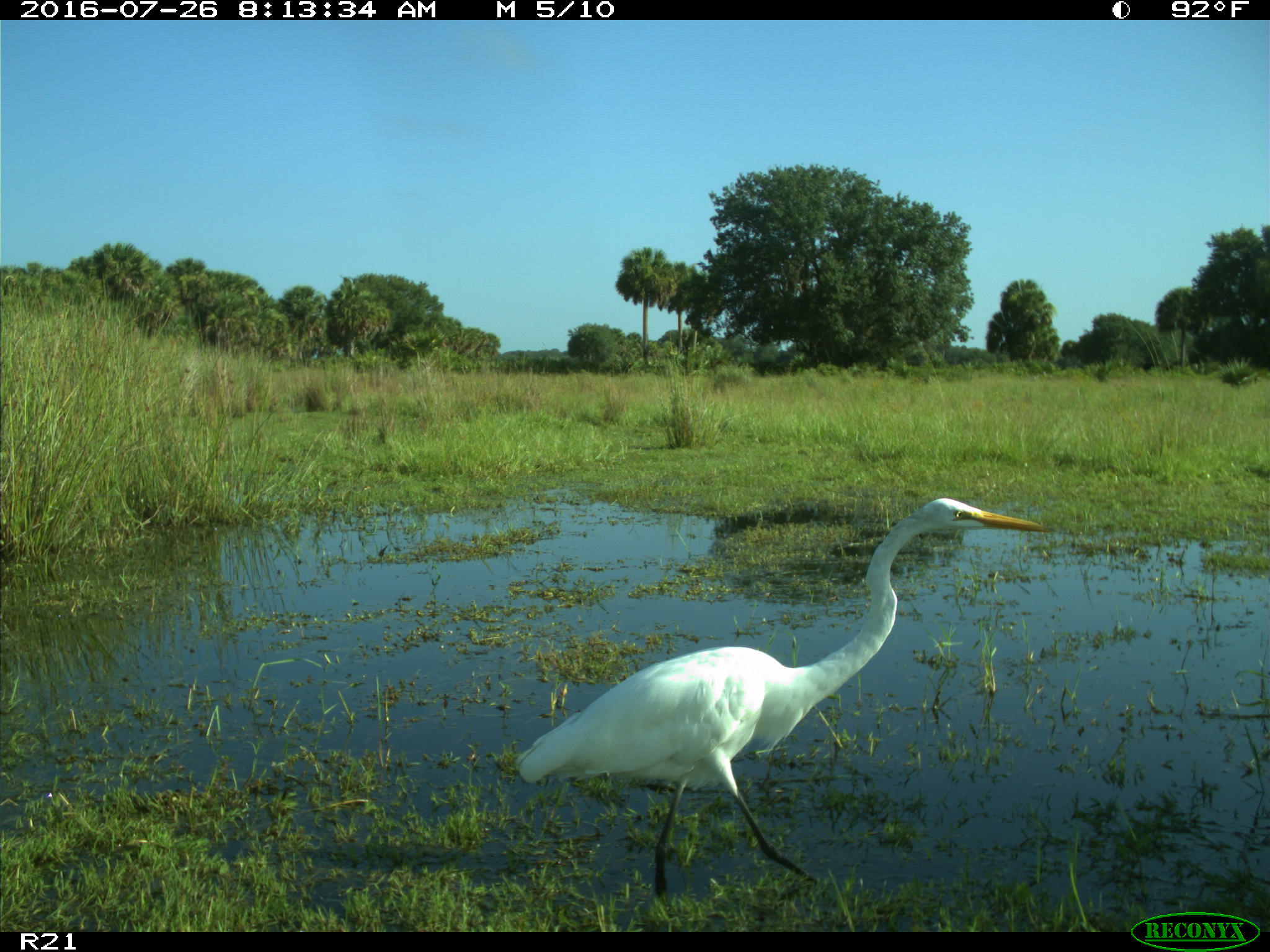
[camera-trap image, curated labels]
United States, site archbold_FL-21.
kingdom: Animalia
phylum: Chordata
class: Aves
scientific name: Aves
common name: birds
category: unidentified bird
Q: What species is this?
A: Unidentified bird (birds) (Aves).